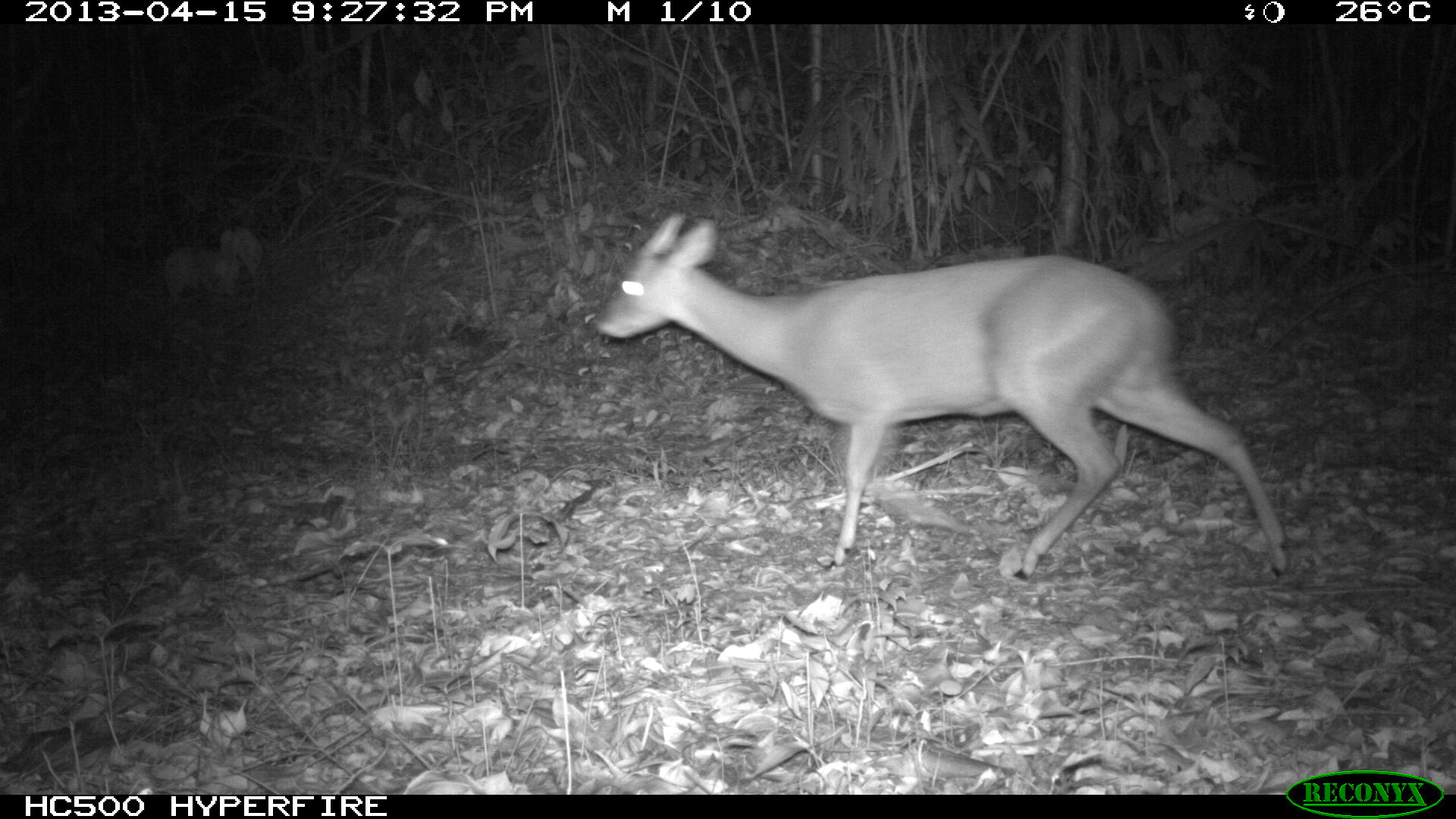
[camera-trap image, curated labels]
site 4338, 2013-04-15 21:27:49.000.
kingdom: Animalia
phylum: Chordata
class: Mammalia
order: Artiodactyla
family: Cervidae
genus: Mazama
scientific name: Mazama temama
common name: central american red brocket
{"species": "Mazama temama (central american red brocket)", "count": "1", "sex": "male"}